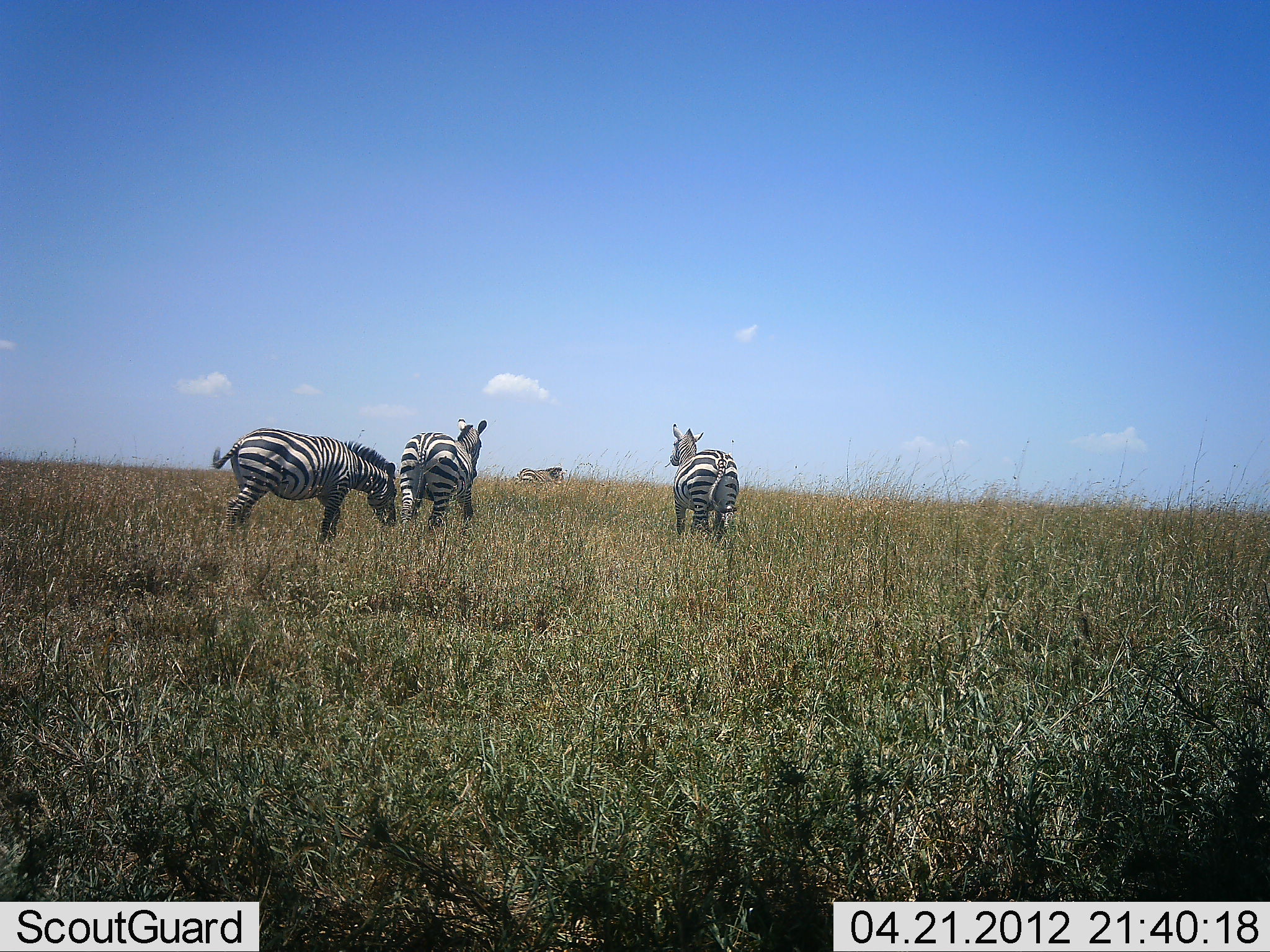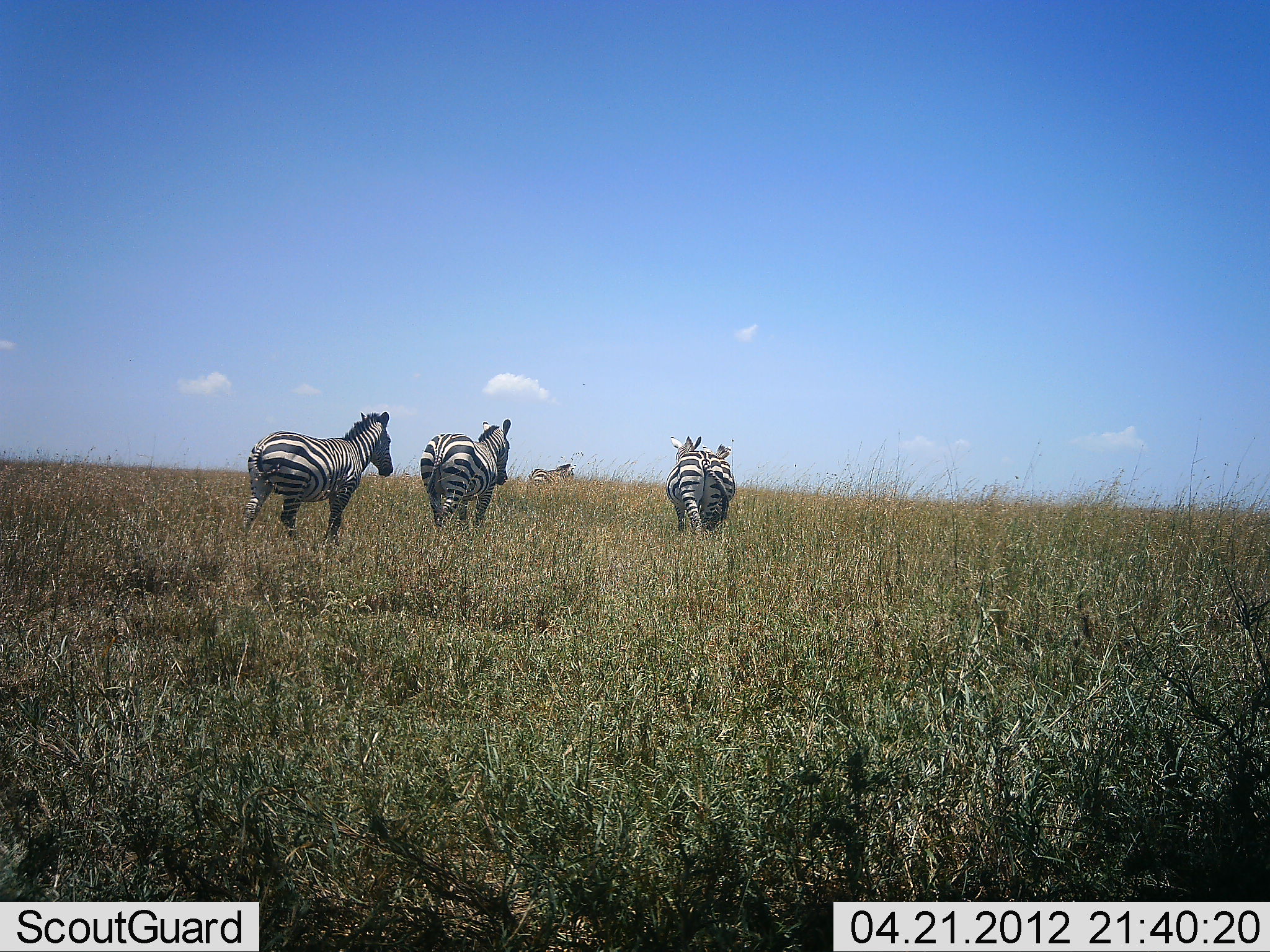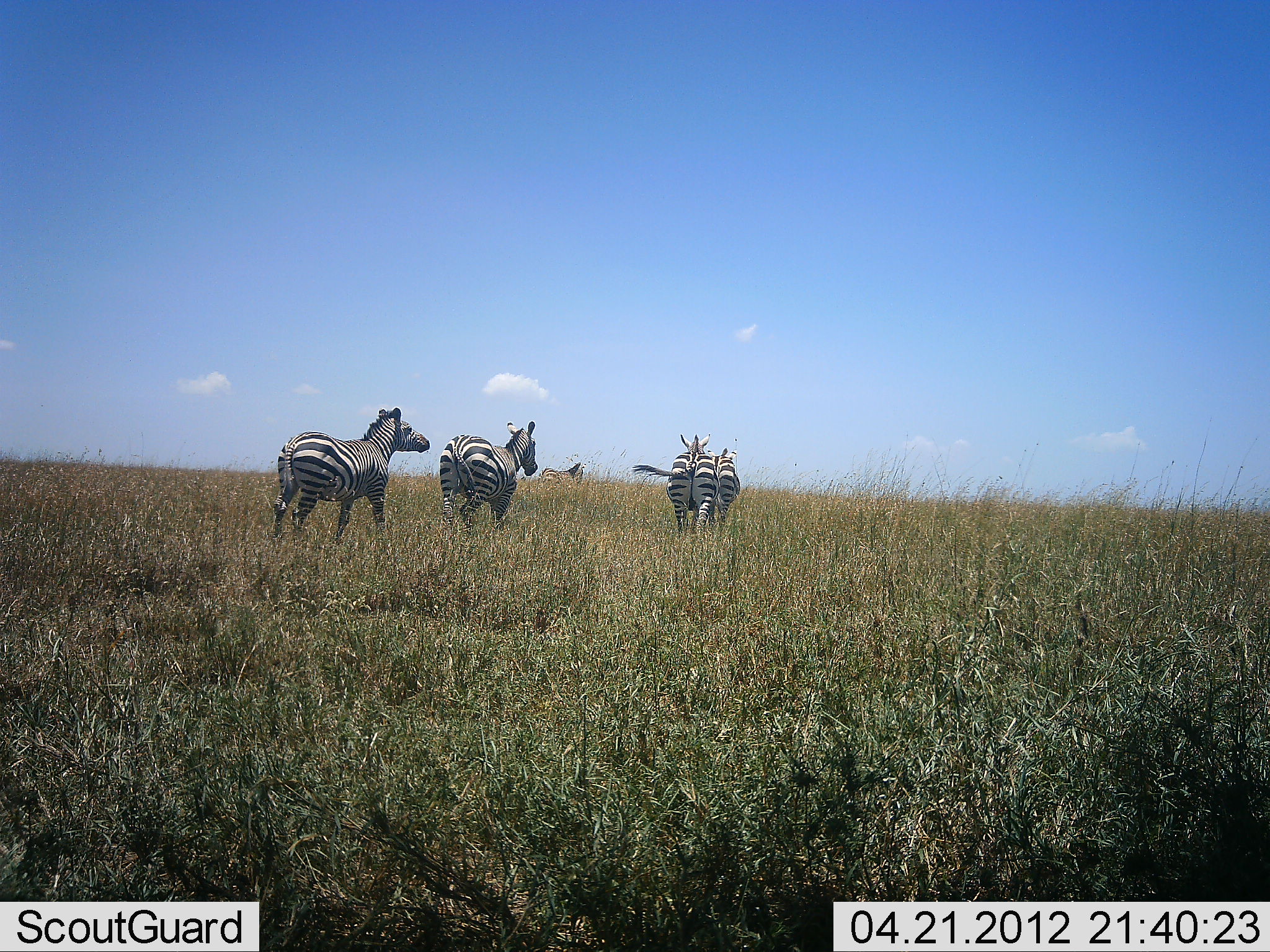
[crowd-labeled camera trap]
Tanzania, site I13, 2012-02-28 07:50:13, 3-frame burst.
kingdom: Animalia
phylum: Chordata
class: Mammalia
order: Perissodactyla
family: Equidae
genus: Equus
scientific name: Equus quagga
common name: plains zebra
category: zebra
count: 5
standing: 12%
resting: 6%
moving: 88%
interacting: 0%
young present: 0%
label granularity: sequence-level